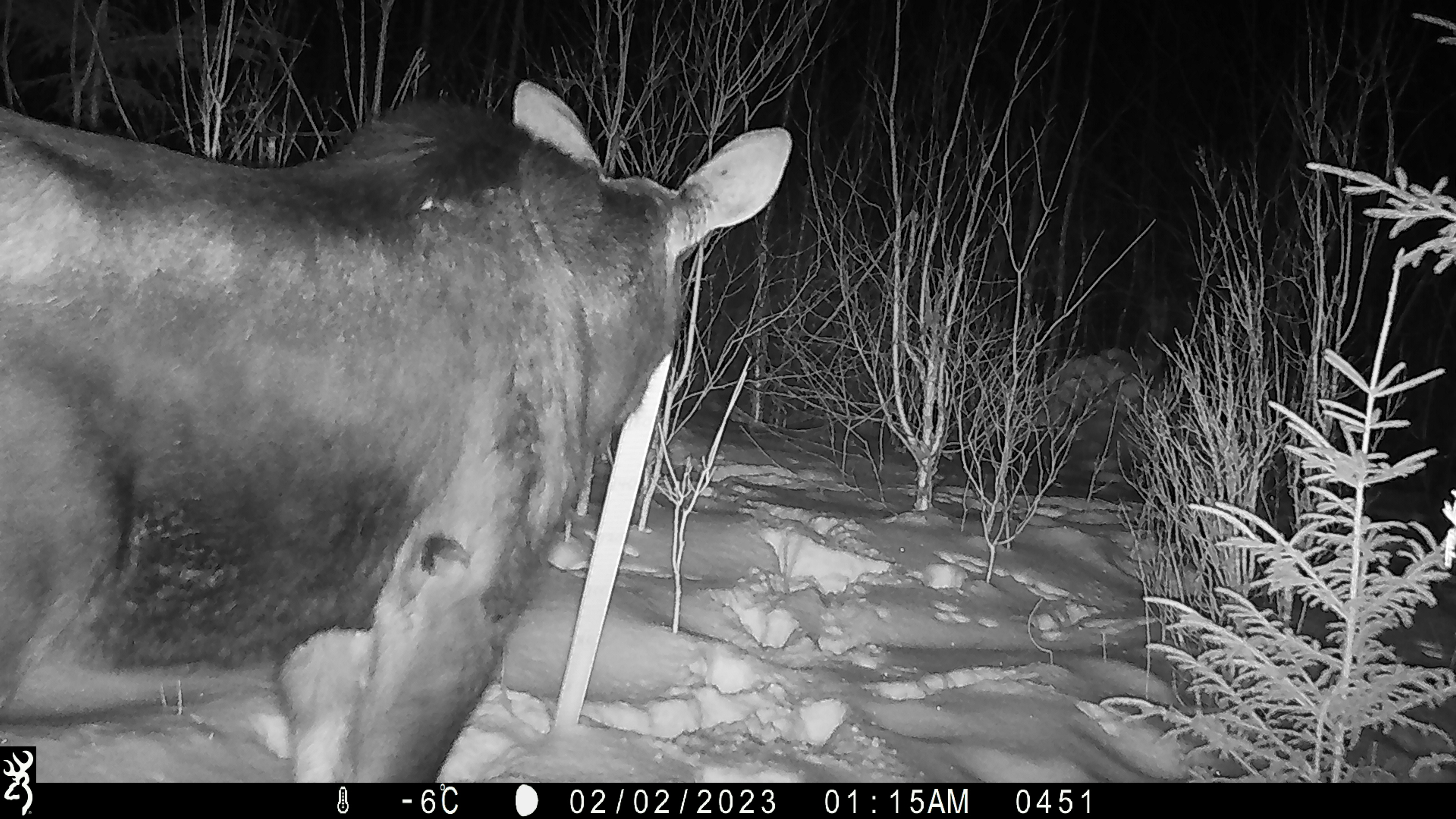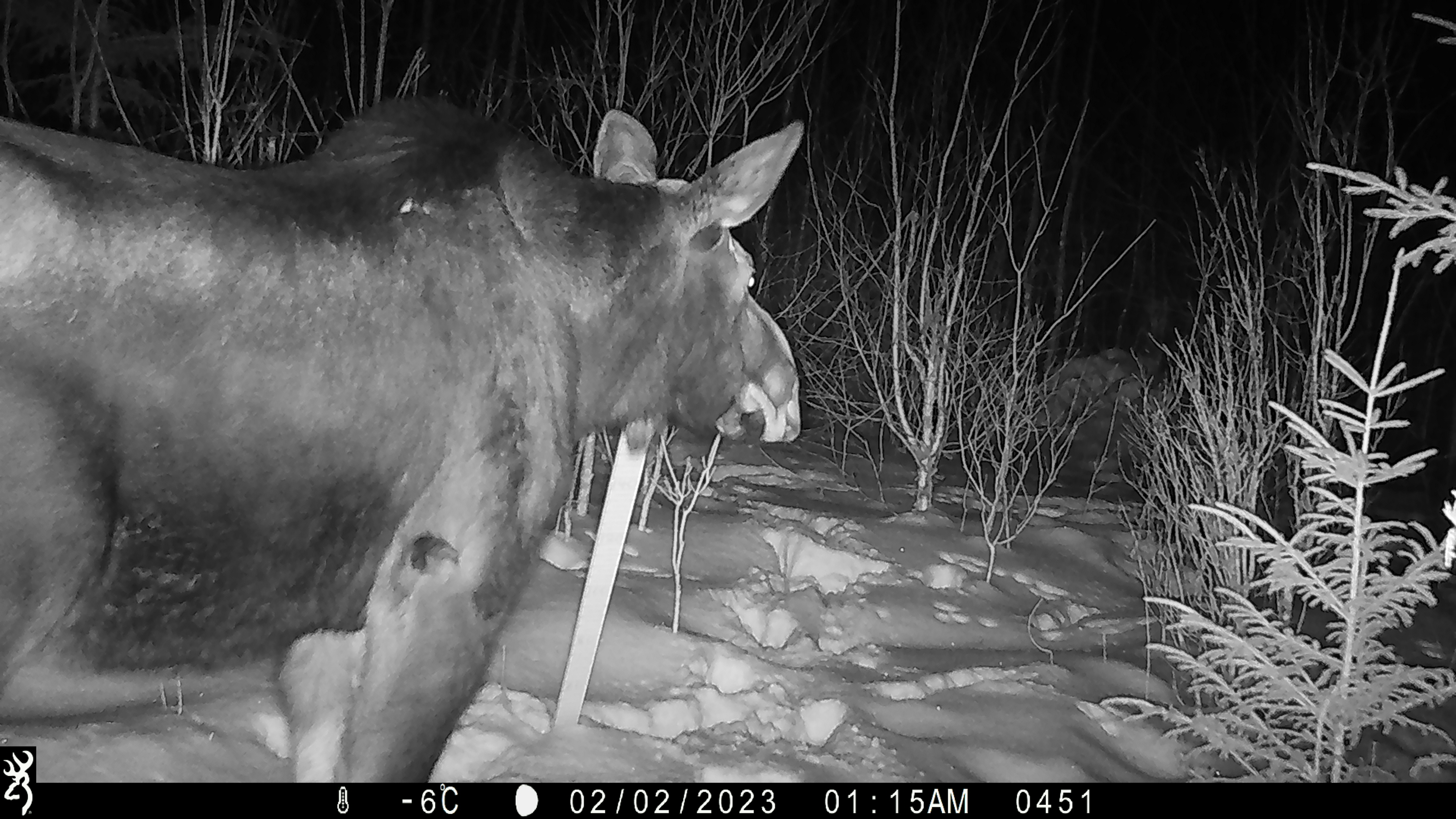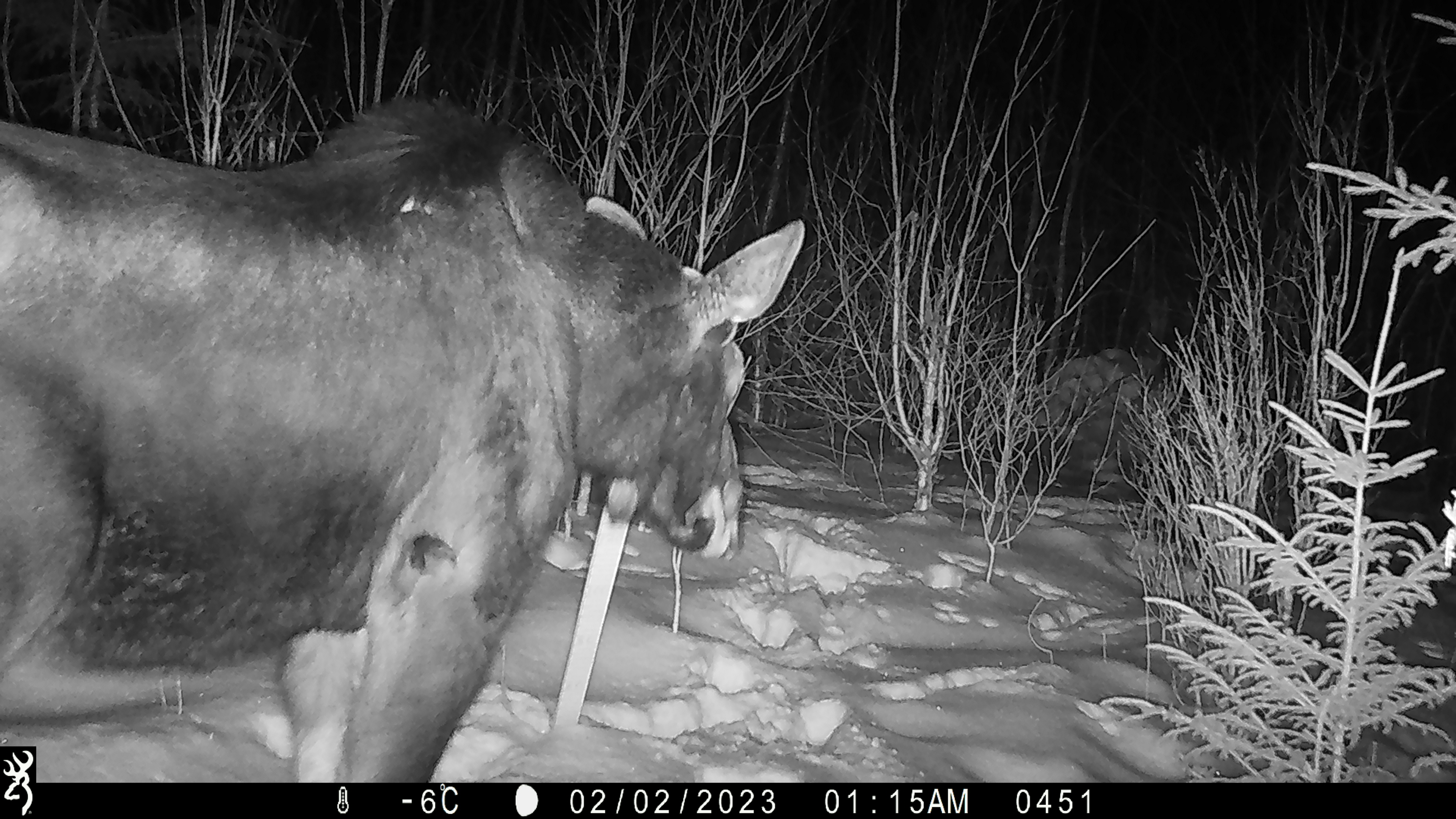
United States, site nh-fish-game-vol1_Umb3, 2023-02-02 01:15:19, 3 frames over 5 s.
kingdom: Animalia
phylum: Chordata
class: Mammalia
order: Artiodactyla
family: Cervidae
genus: Alces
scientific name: Alces alces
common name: moose